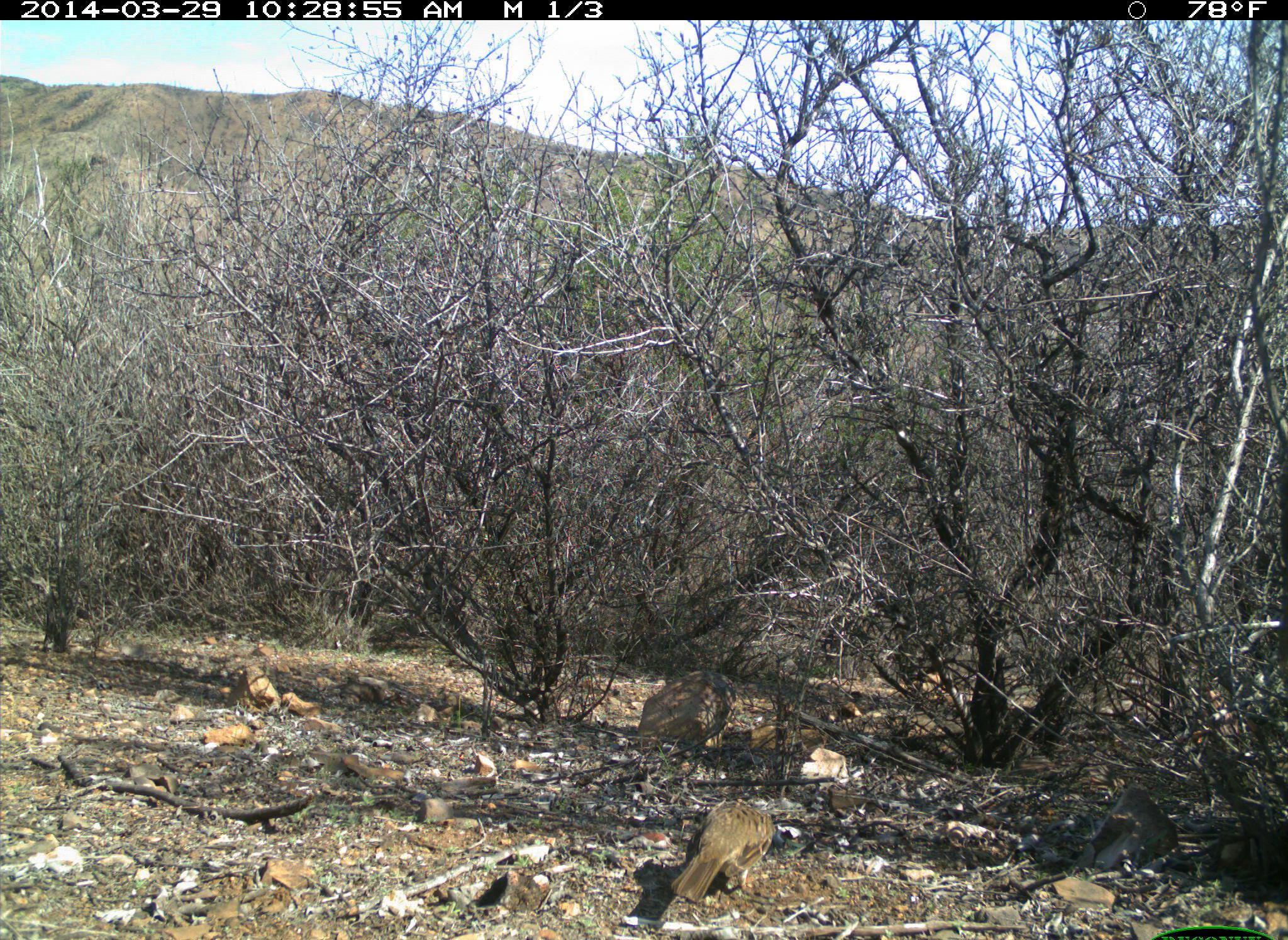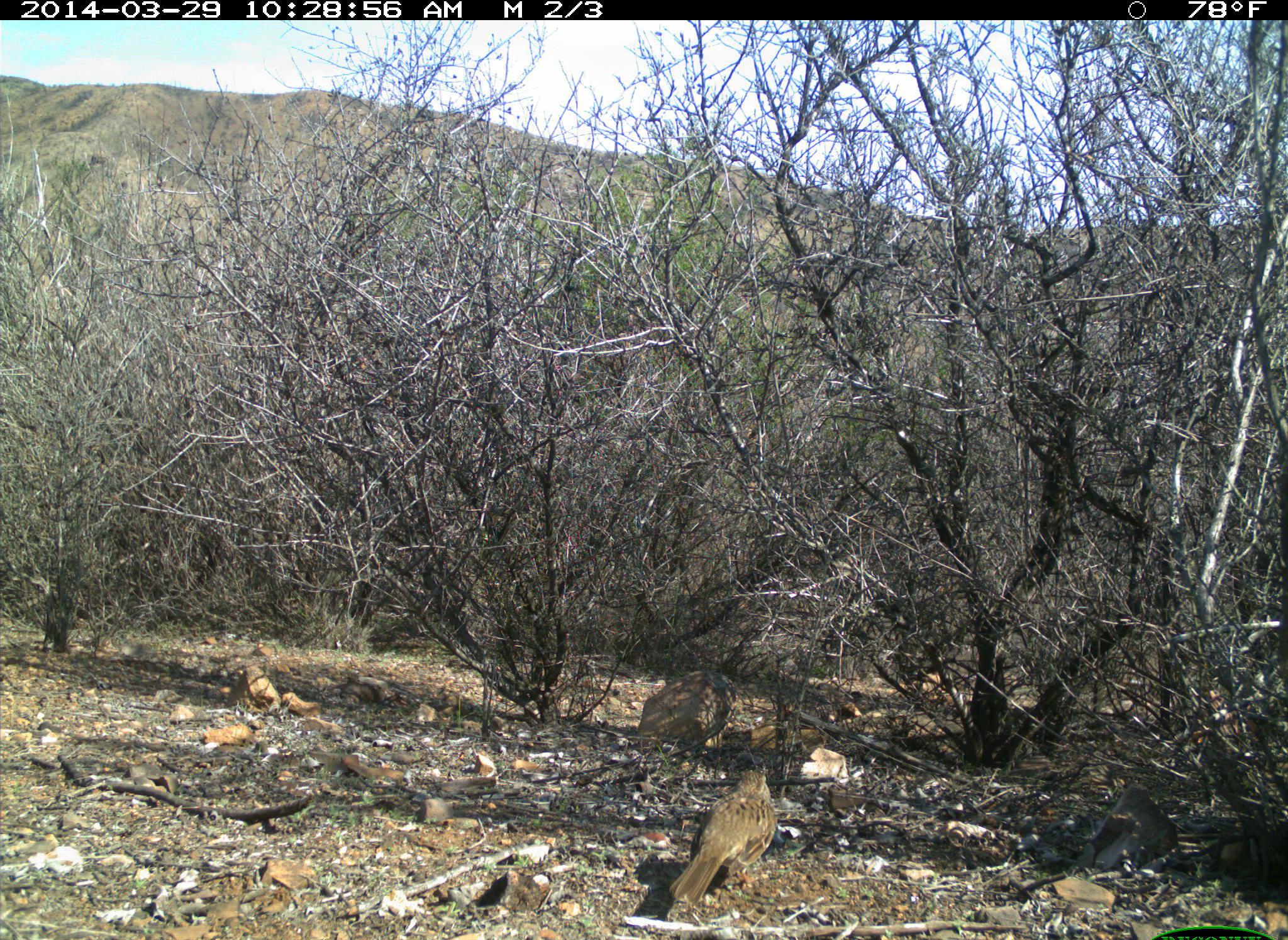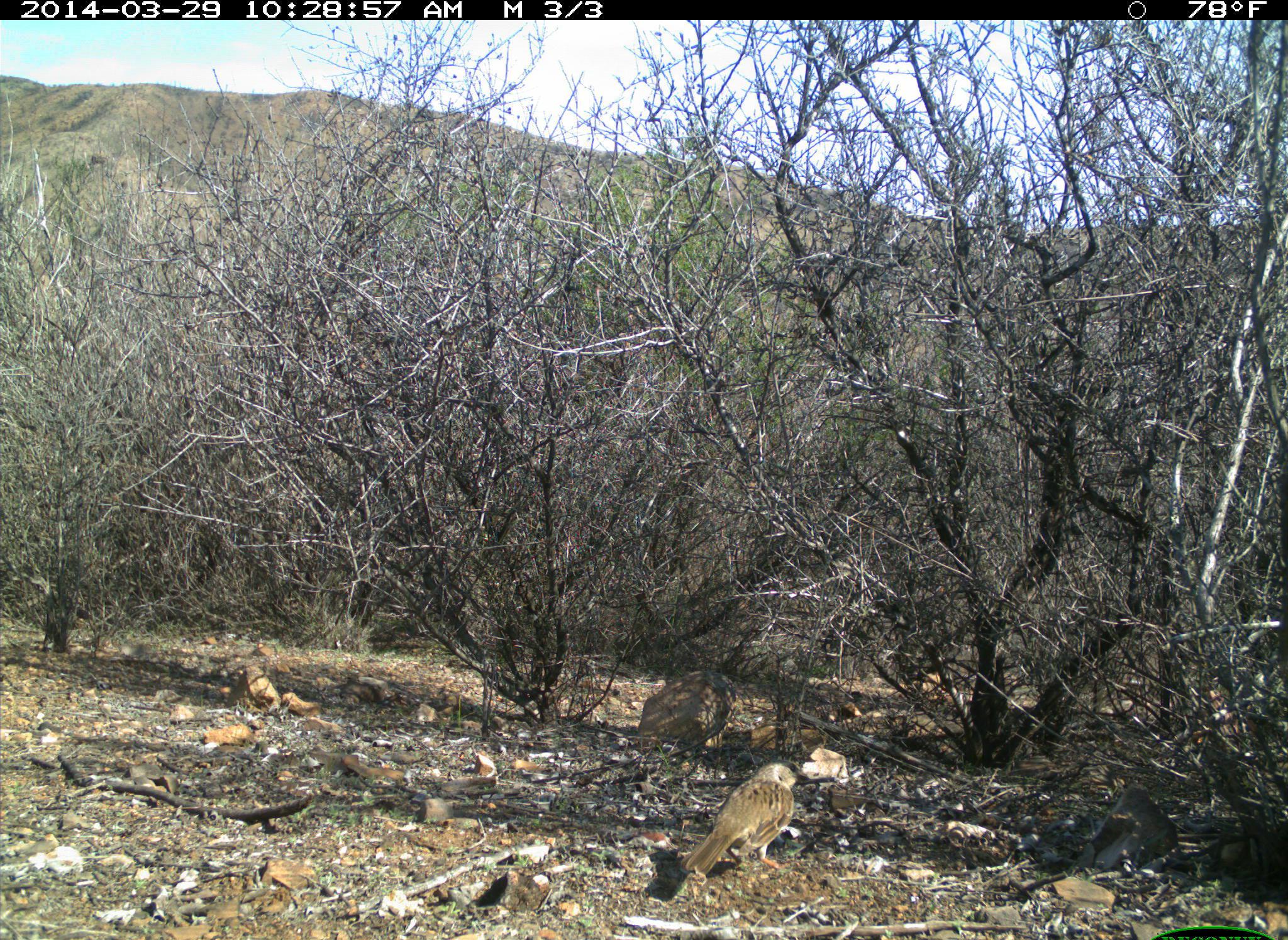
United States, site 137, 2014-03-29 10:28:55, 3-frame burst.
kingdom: Animalia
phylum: Chordata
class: Aves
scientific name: Aves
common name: bird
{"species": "bird (Aves)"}